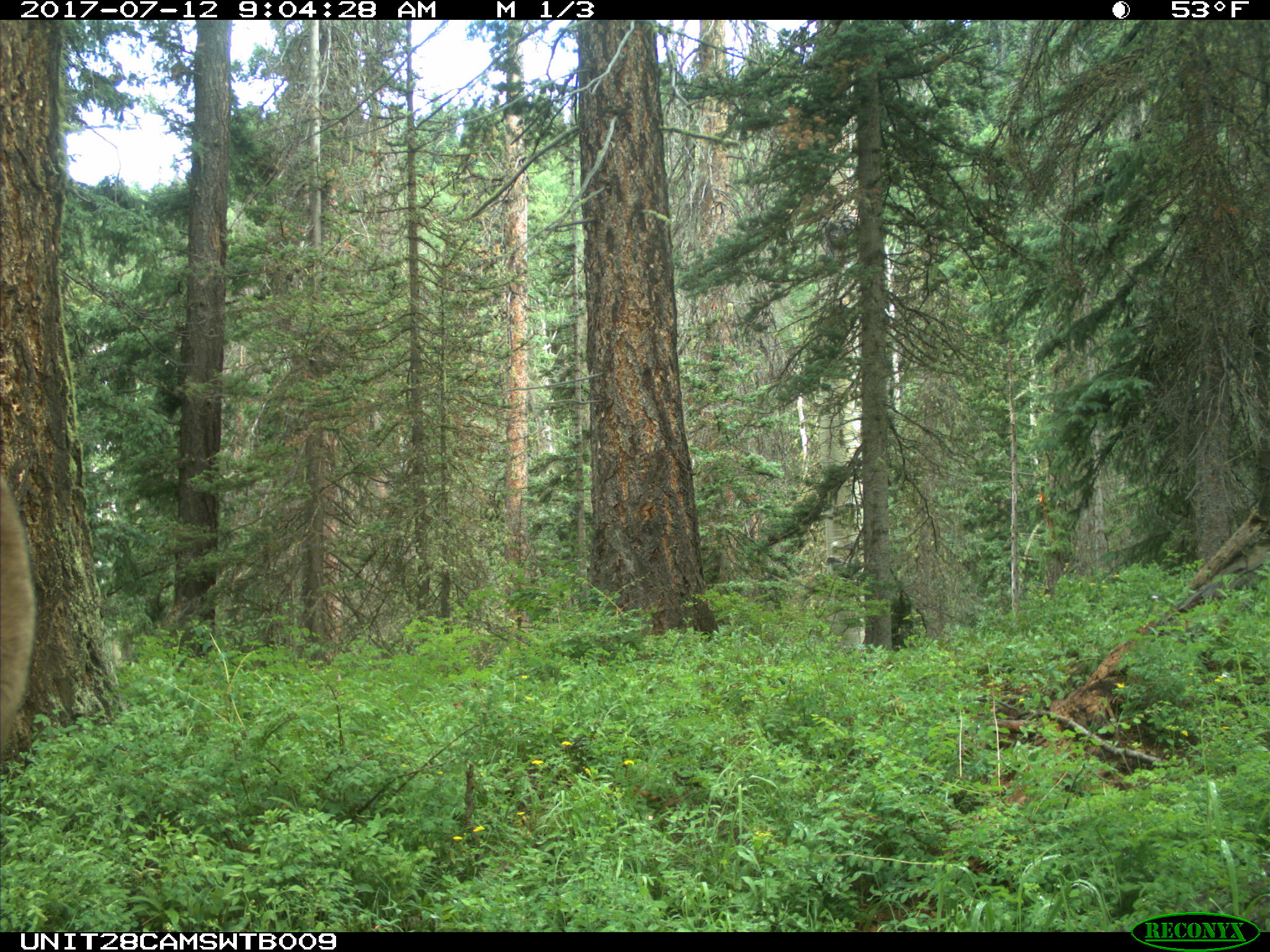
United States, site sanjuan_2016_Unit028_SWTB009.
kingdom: Animalia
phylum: Chordata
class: Mammalia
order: Artiodactyla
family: Cervidae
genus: Cervus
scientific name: Cervus elaphus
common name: red deer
Cervus elaphus (red deer).